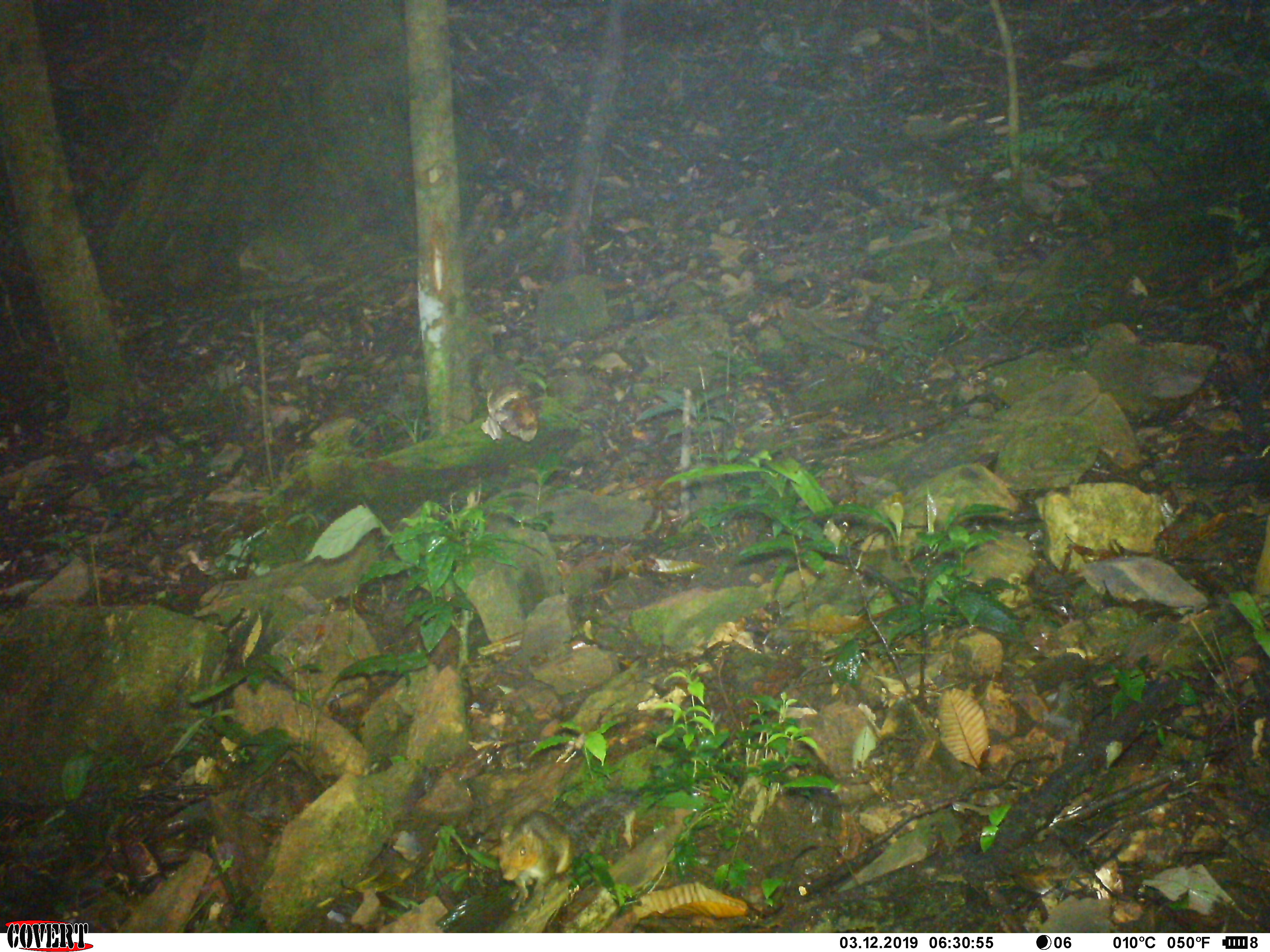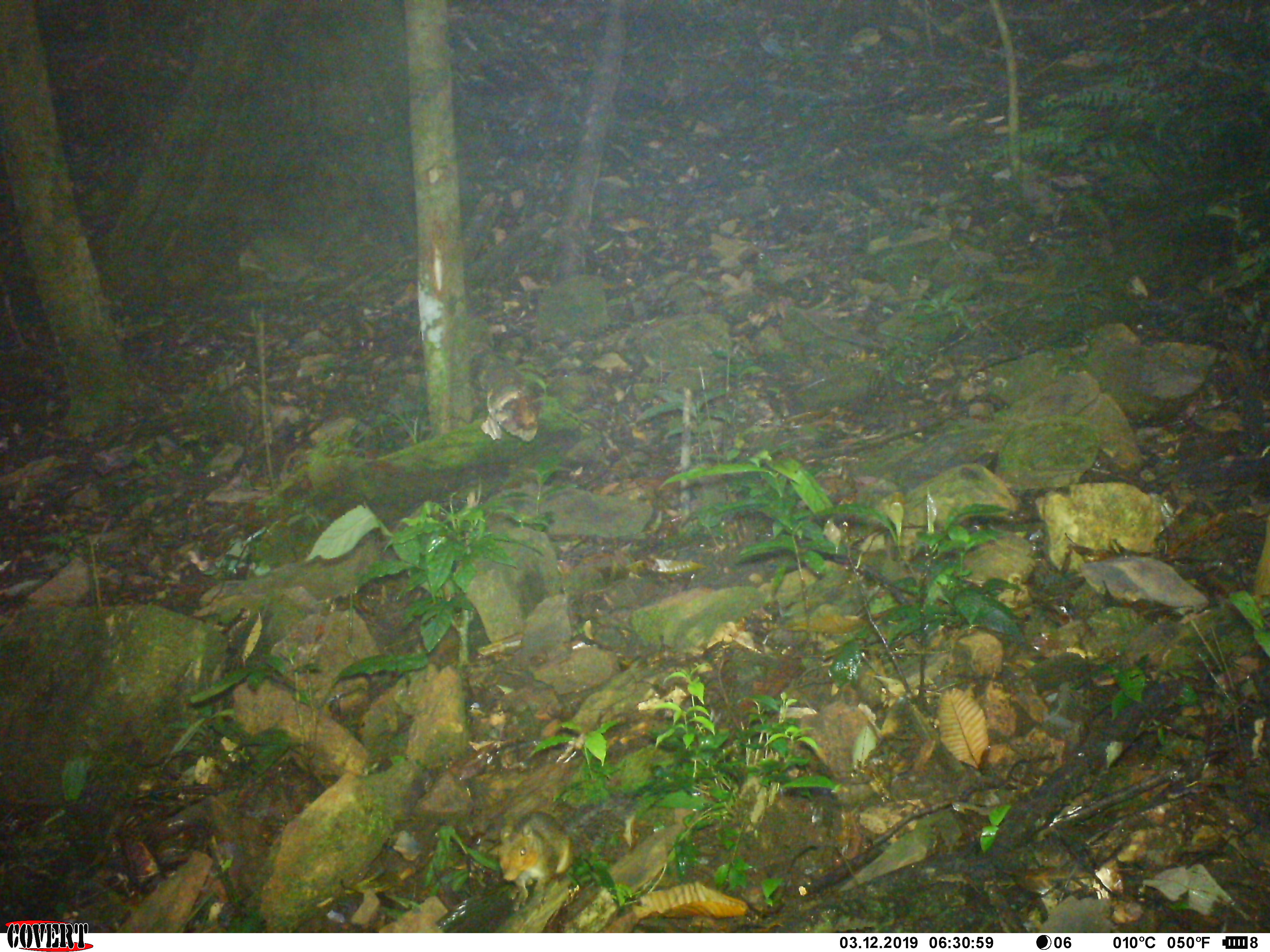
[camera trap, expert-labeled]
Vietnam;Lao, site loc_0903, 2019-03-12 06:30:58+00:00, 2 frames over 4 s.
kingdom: Animalia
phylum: Chordata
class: Mammalia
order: Rodentia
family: Sciuridae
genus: Dremomys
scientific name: Dremomys rufigenis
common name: red-cheeked squirrel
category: red cheeked squirrel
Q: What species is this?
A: Red cheeked squirrel (red-cheeked squirrel) (Dremomys rufigenis).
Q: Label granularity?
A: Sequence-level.